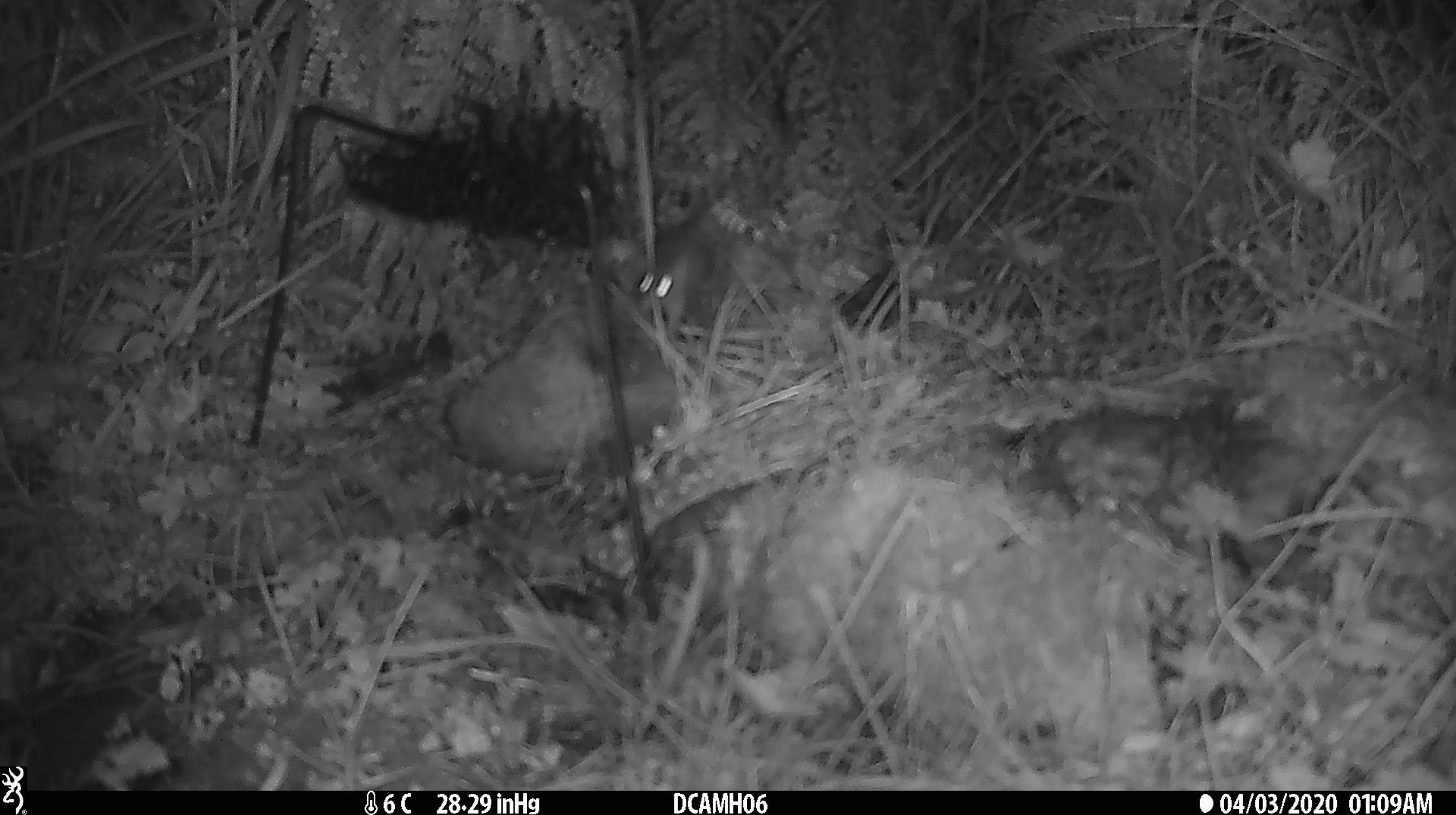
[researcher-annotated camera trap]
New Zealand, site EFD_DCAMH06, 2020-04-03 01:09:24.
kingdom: Animalia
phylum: Chordata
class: Mammalia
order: Rodentia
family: Muridae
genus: Mus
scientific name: Mus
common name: mouse